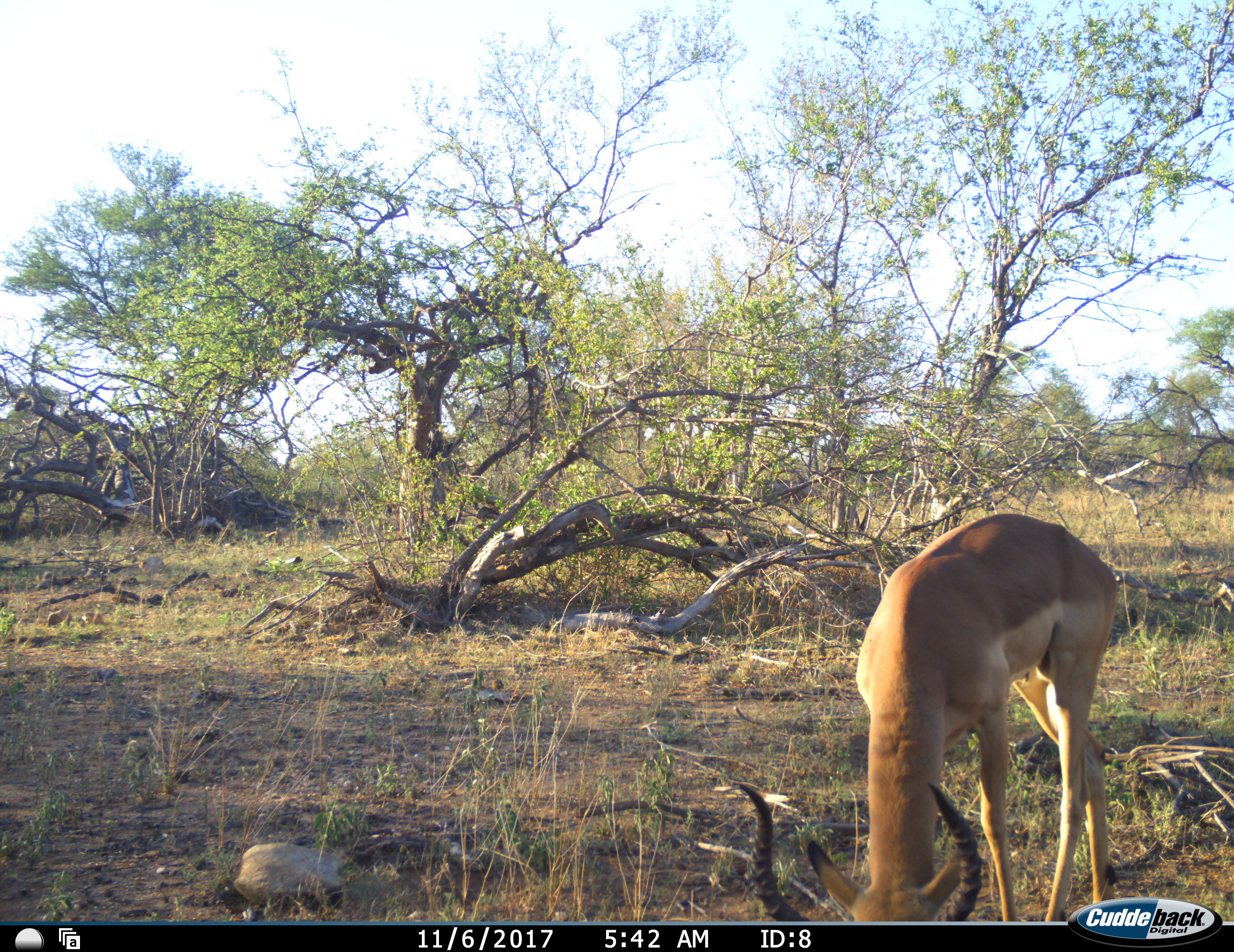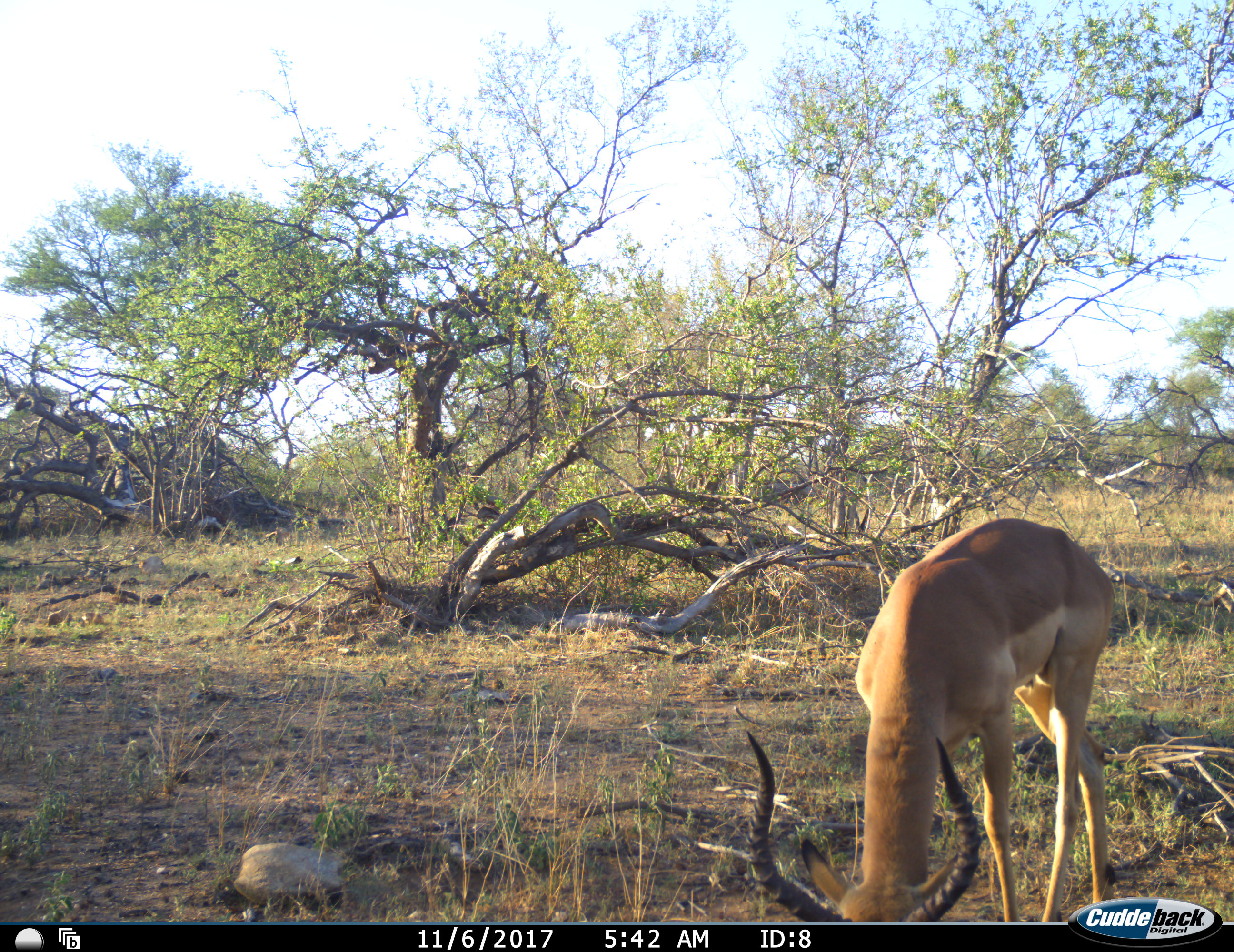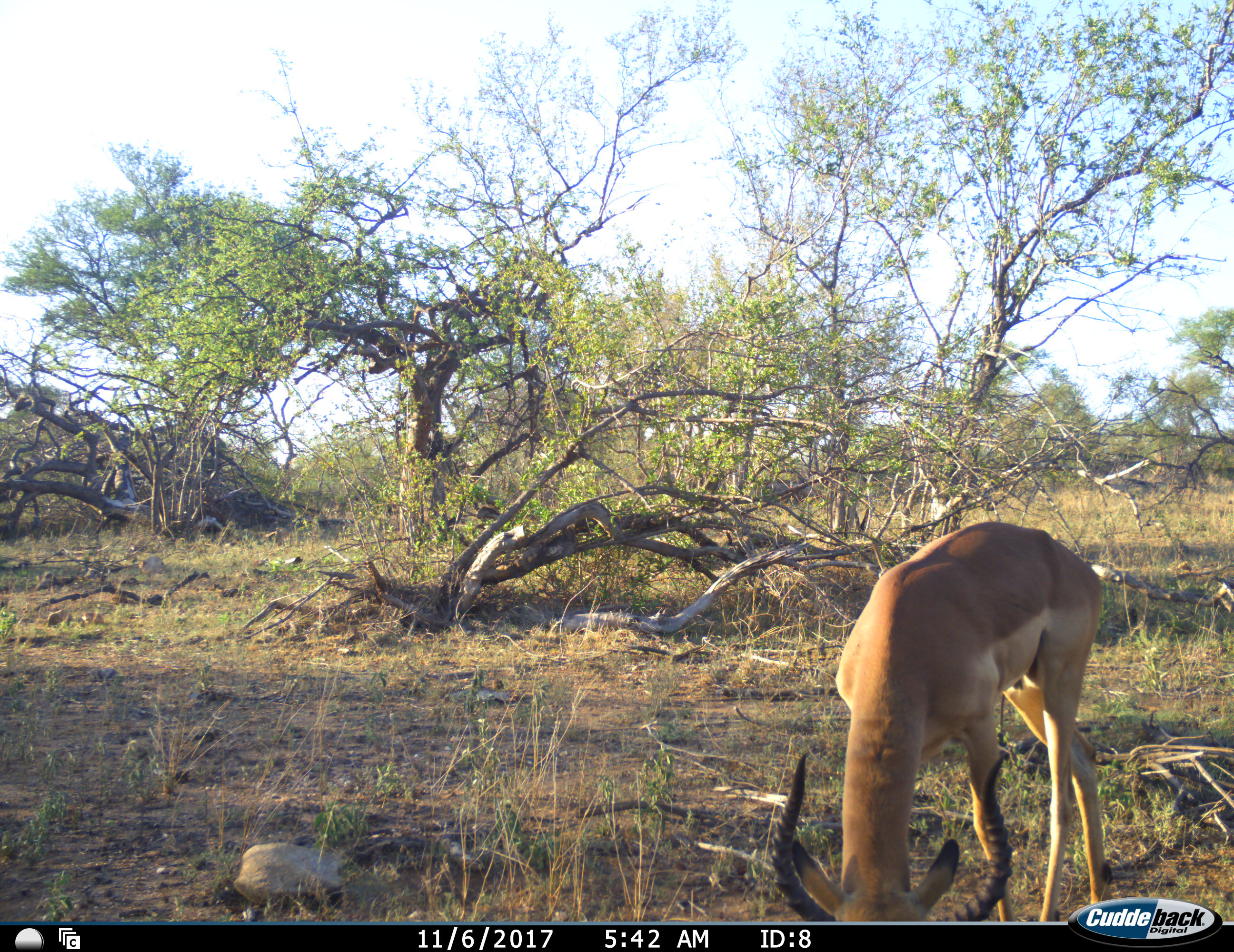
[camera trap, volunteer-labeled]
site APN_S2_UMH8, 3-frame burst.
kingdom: Animalia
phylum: Chordata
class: Mammalia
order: Artiodactyla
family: Bovidae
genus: Aepyceros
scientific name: Aepyceros melampus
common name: impala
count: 1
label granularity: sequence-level